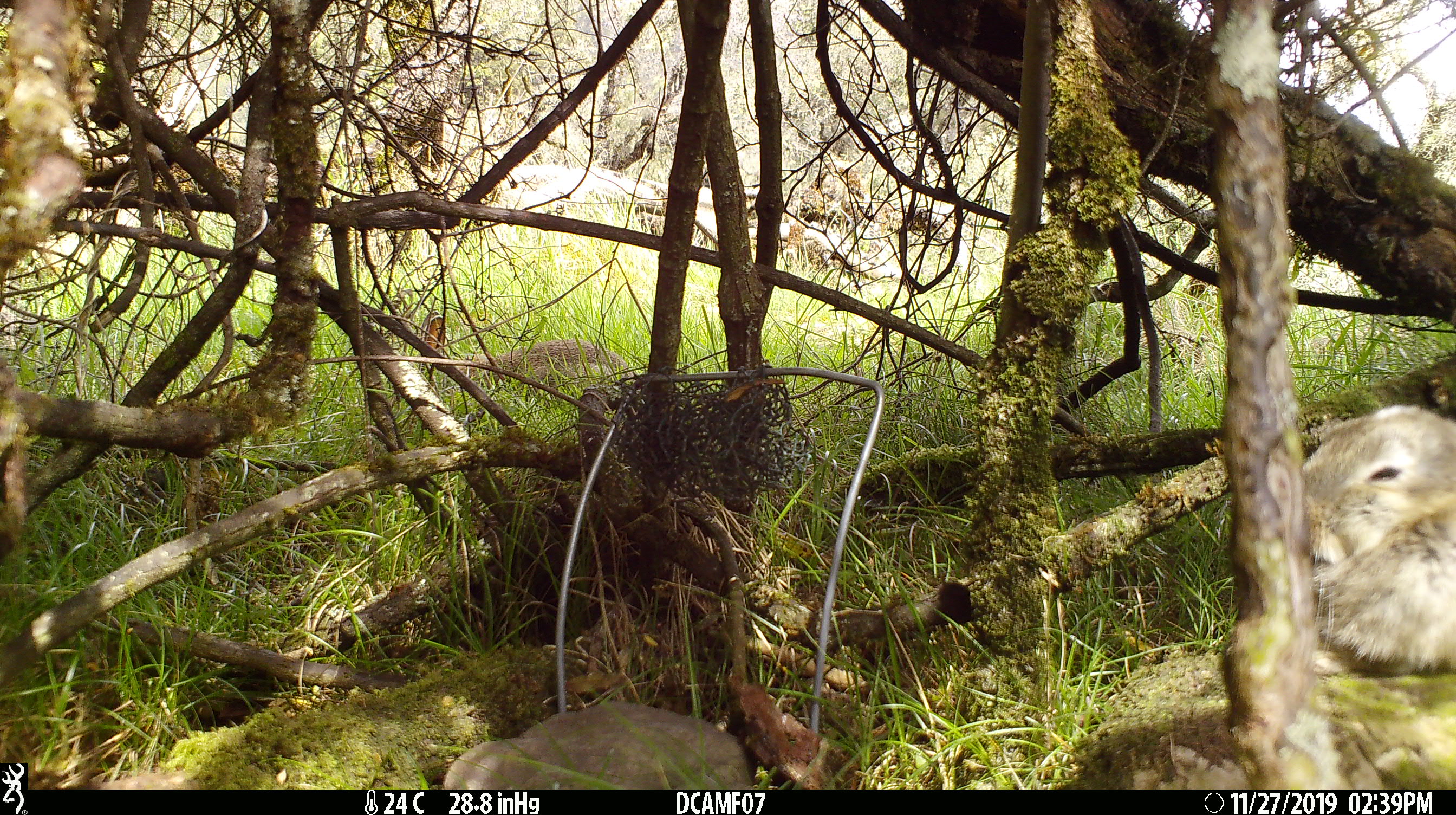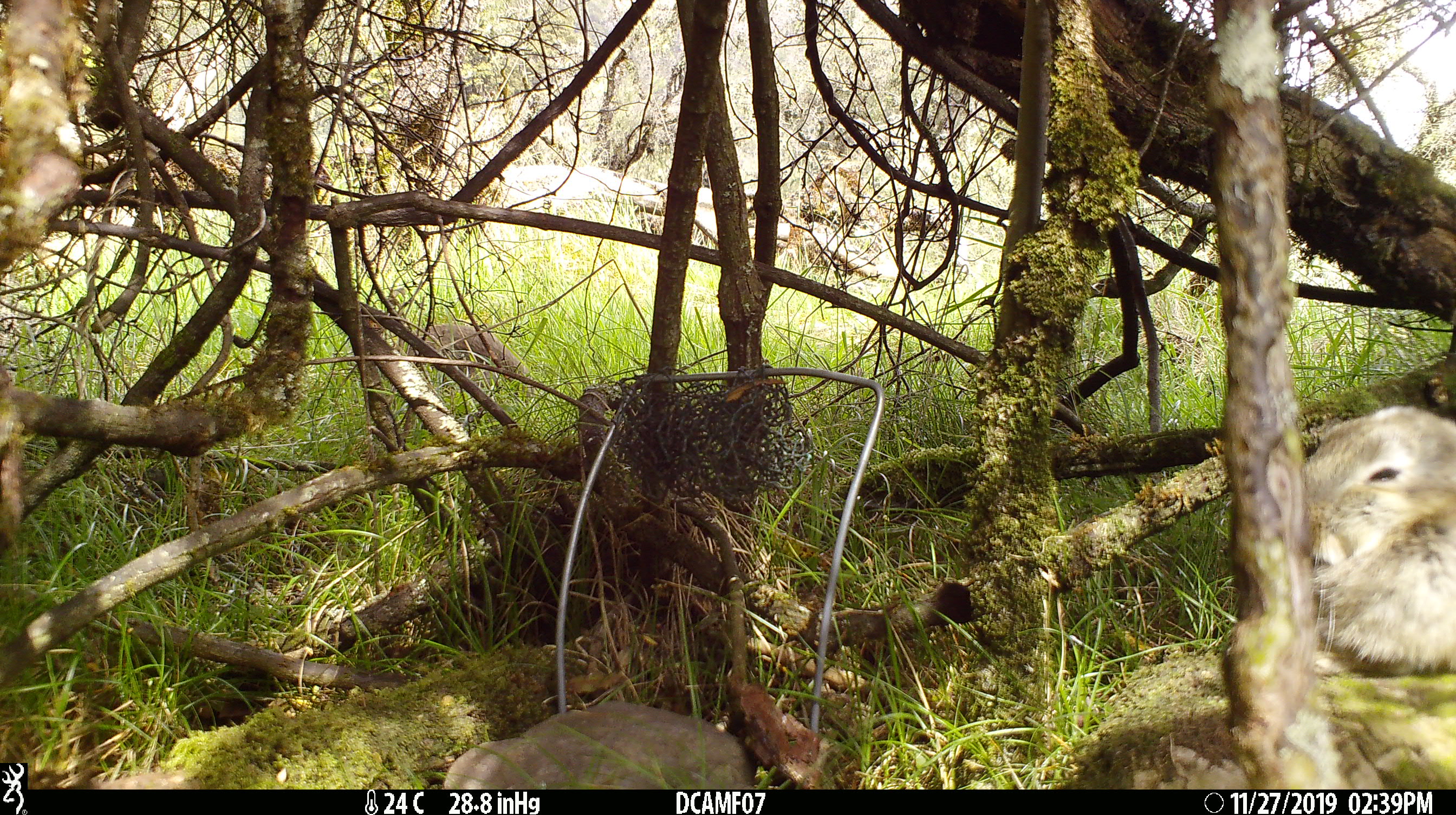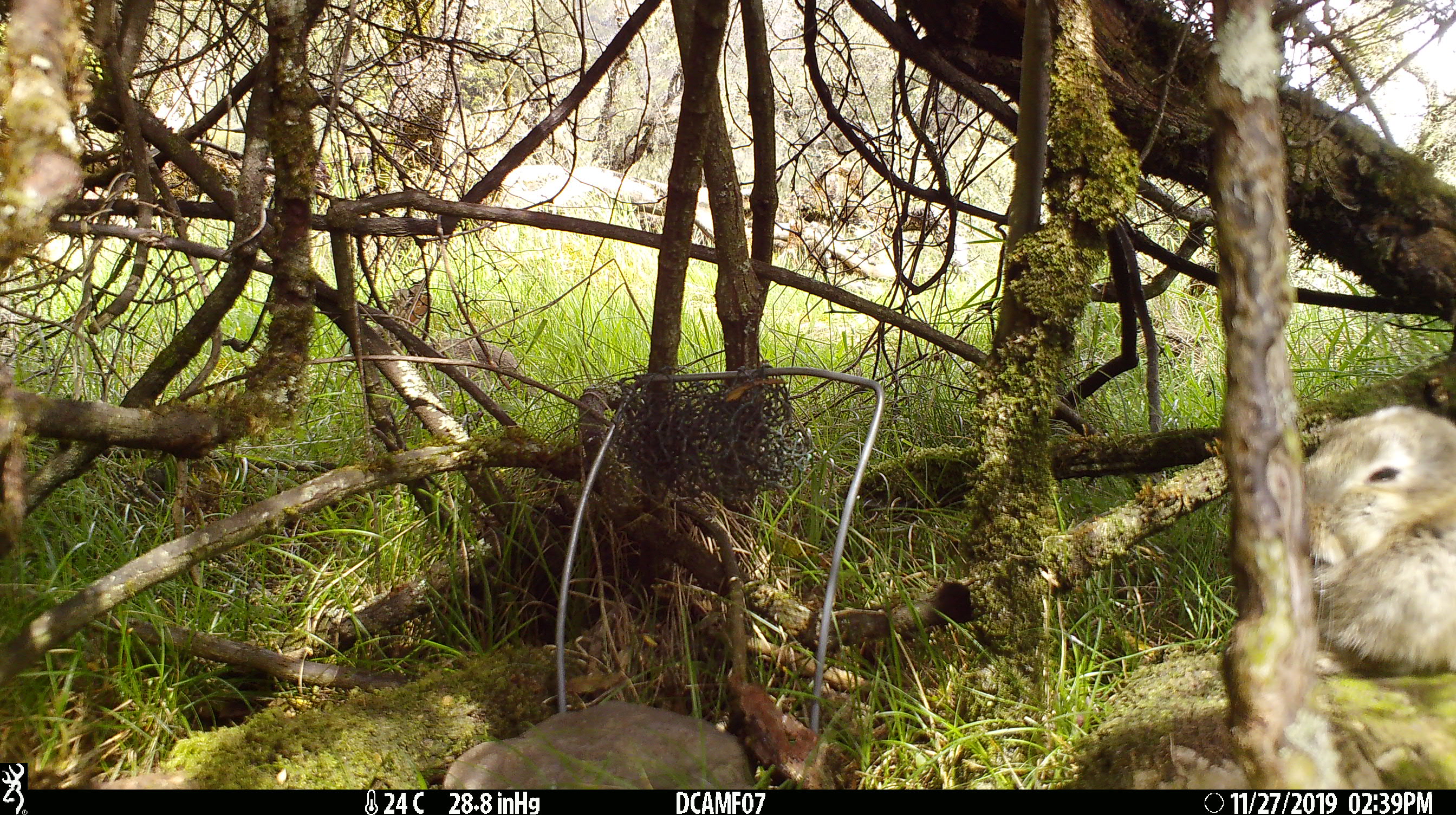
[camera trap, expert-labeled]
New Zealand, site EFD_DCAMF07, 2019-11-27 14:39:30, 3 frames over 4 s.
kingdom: Animalia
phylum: Chordata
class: Mammalia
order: Lagomorpha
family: Leporidae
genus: Oryctolagus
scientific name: Oryctolagus cuniculus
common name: european rabbit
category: rabbit